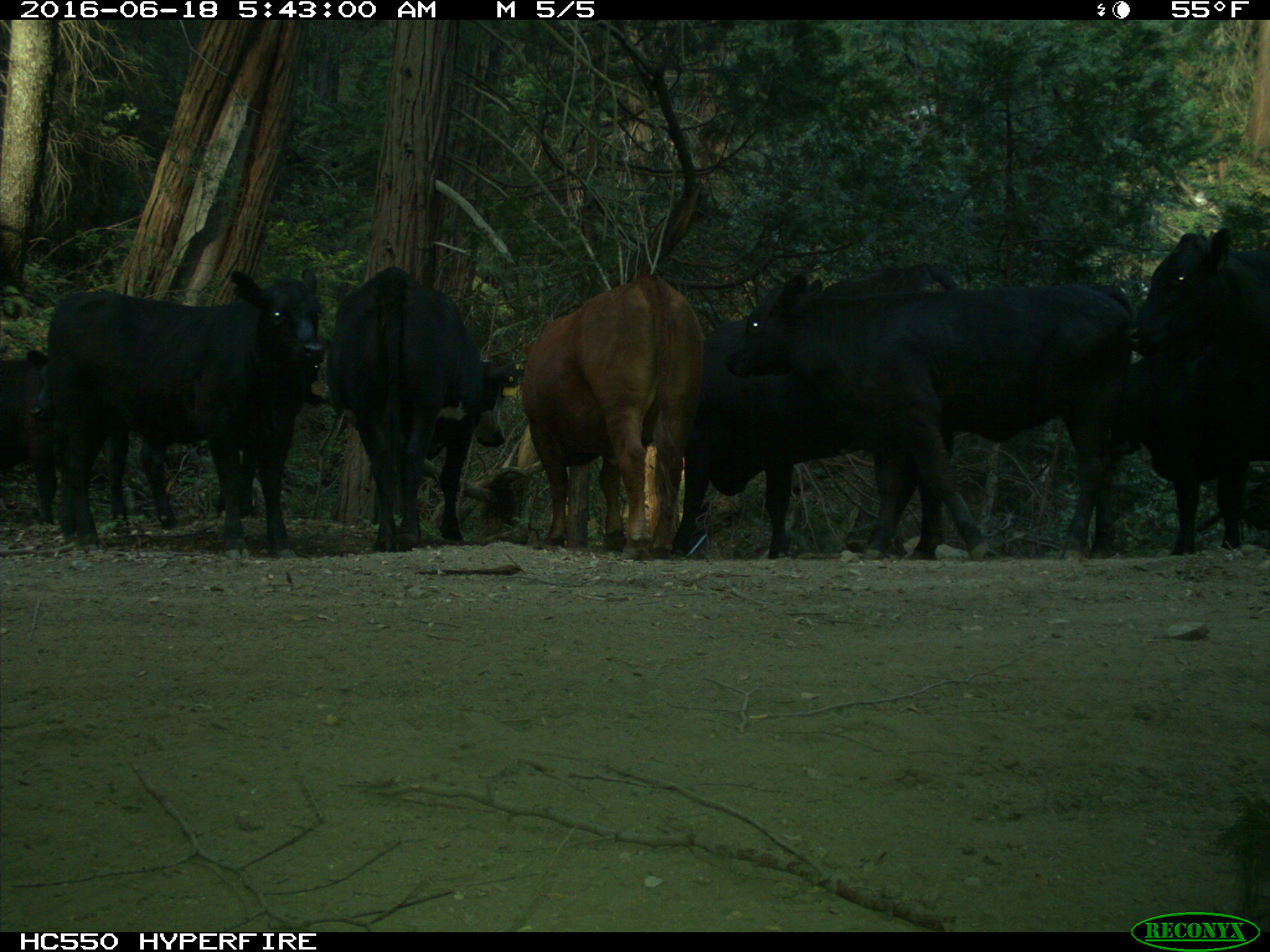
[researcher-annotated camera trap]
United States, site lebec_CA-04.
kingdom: Animalia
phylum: Chordata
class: Mammalia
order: Artiodactyla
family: Bovidae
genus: Bos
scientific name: Bos taurus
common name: domestic cow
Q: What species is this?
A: Bos taurus (domestic cow).